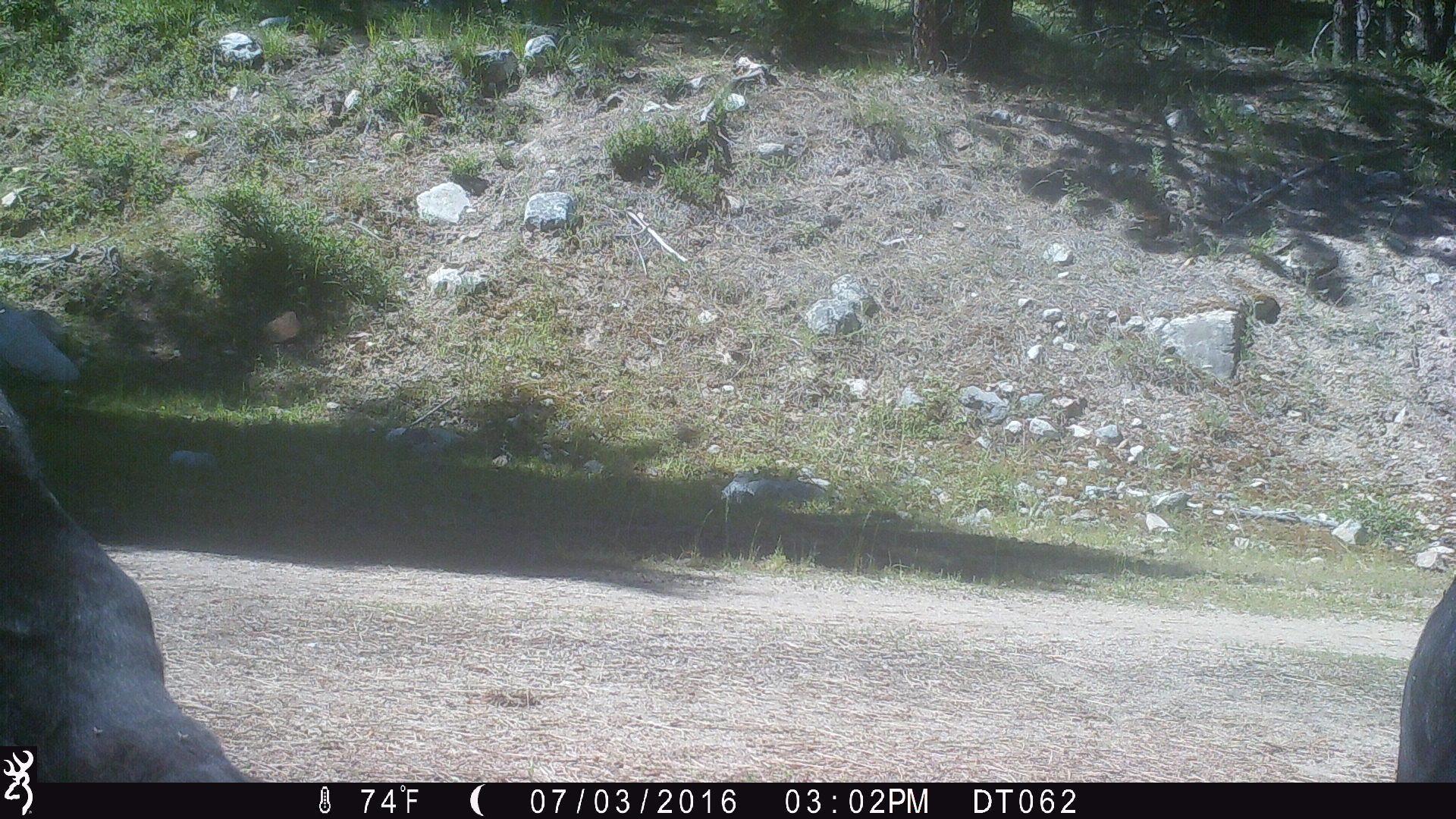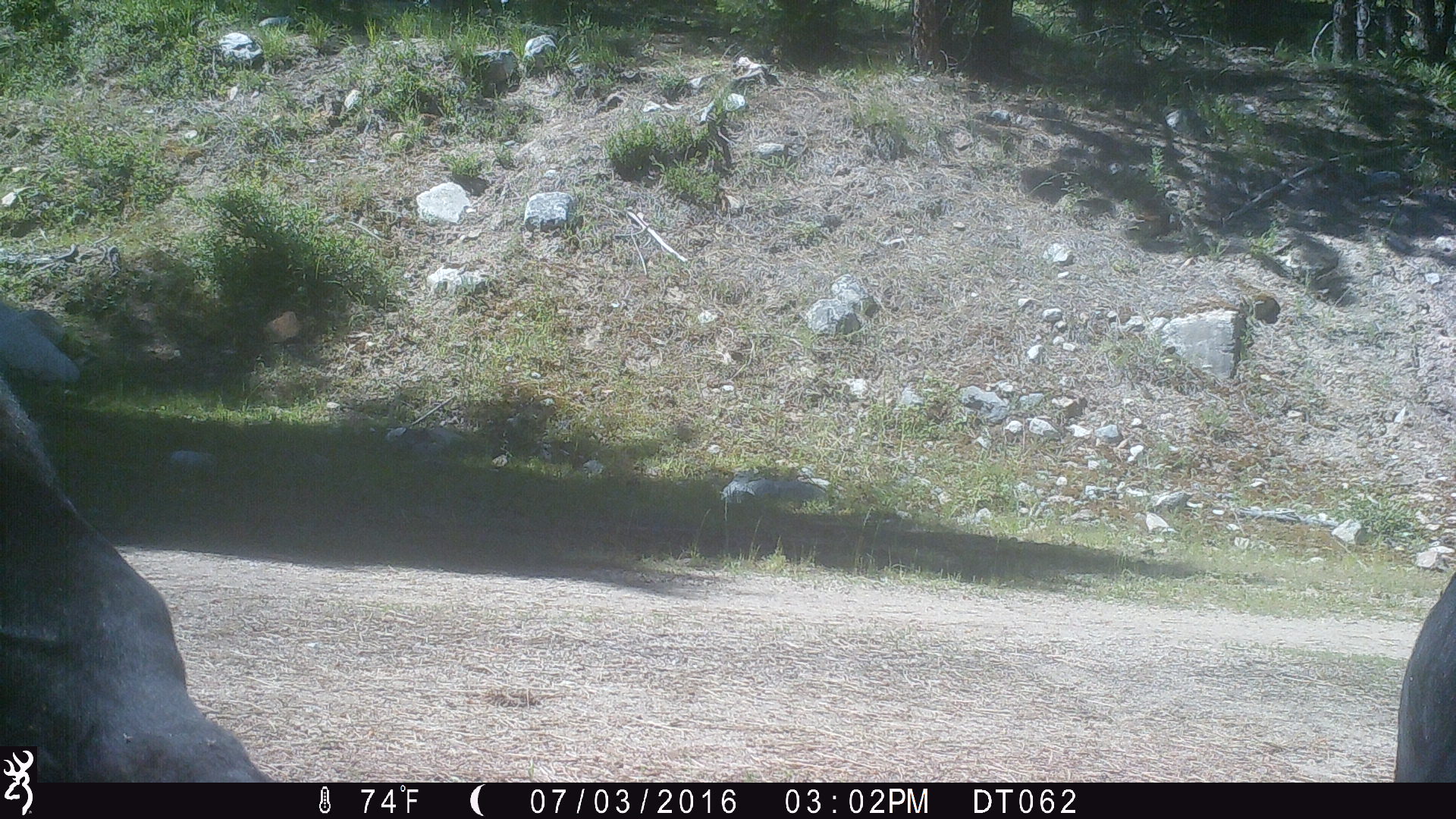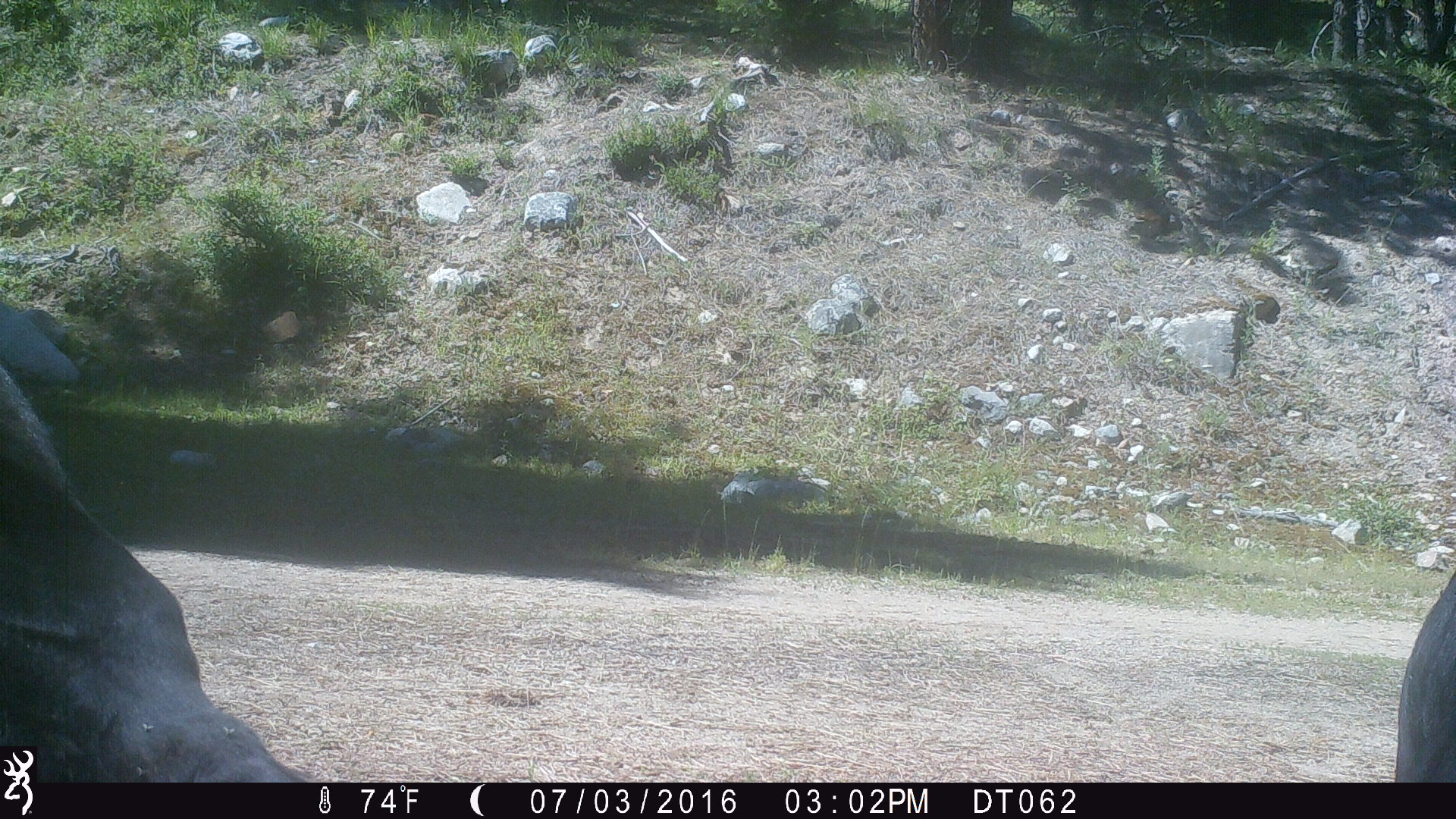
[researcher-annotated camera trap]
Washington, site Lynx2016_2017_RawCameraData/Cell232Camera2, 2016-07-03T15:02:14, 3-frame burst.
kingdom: Animalia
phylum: Chordata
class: Mammalia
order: Artiodactyla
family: Bovidae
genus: Bos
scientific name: Bos taurus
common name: domestic cattle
Domestic cattle (Bos taurus). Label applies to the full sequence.